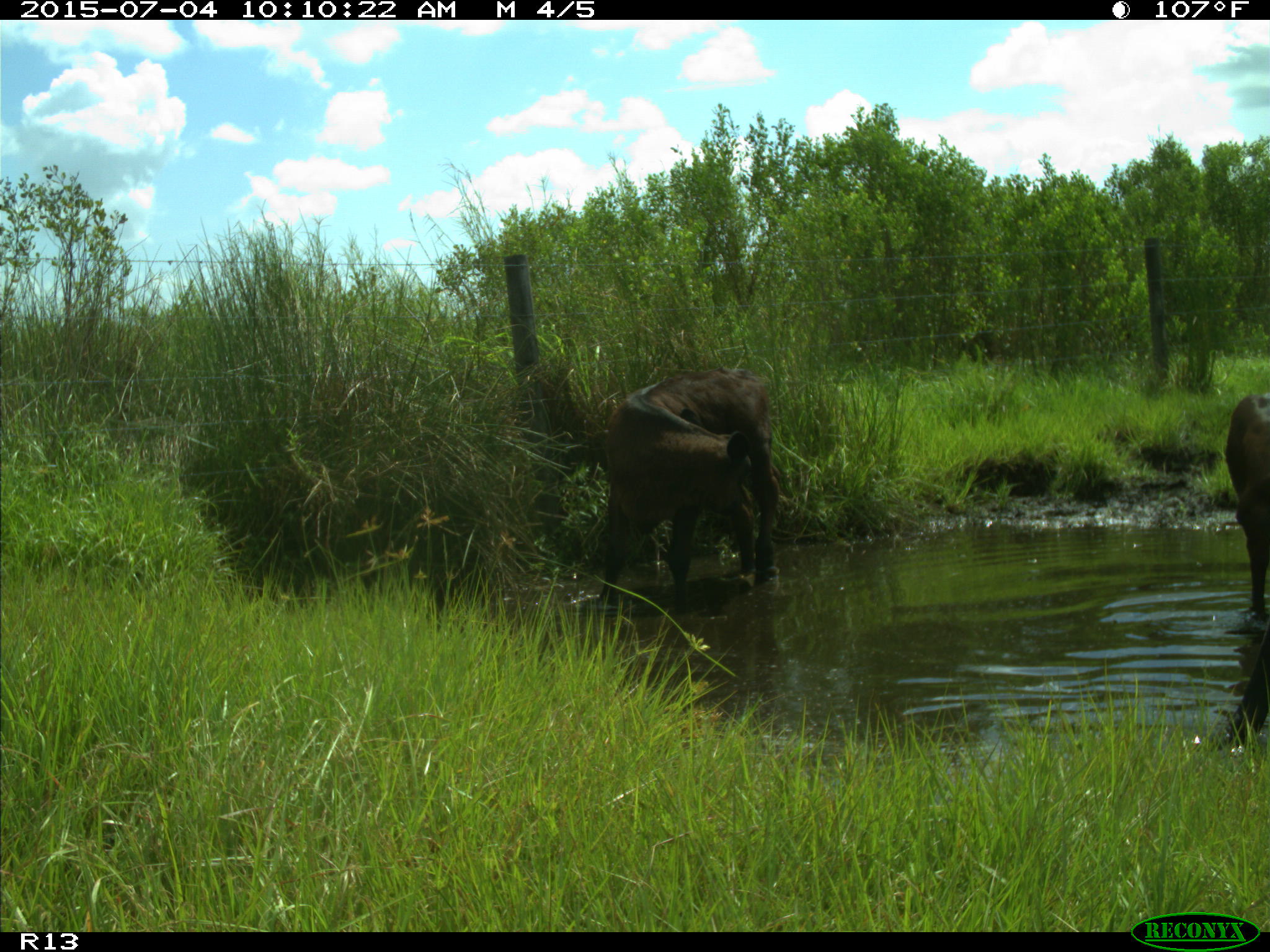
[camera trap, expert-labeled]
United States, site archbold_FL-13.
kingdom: Animalia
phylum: Chordata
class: Mammalia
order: Artiodactyla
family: Bovidae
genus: Bos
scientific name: Bos taurus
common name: domestic cow